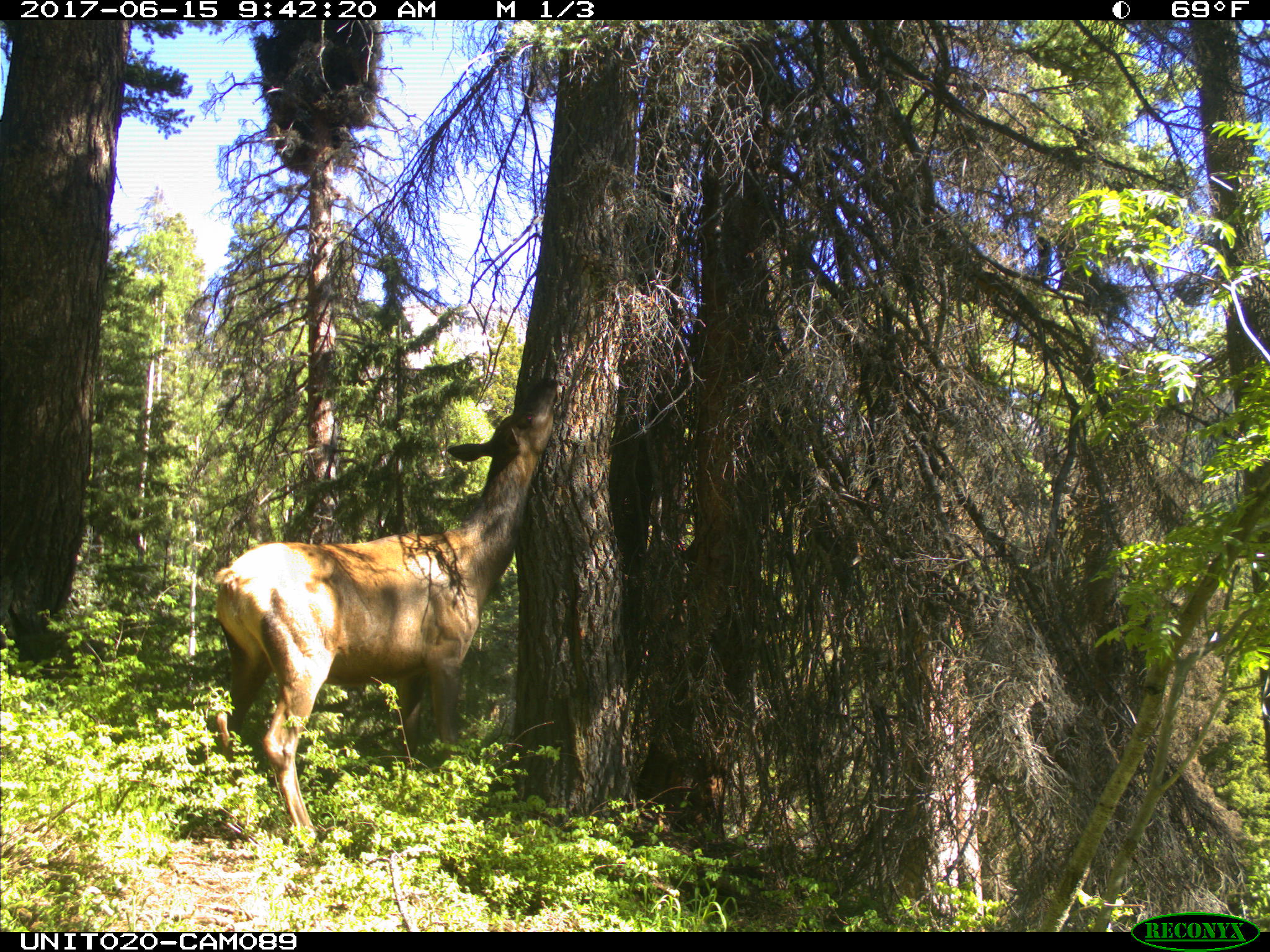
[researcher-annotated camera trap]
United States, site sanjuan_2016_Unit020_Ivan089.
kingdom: Animalia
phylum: Chordata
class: Mammalia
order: Artiodactyla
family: Cervidae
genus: Cervus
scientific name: Cervus elaphus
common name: red deer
Cervus elaphus (red deer).